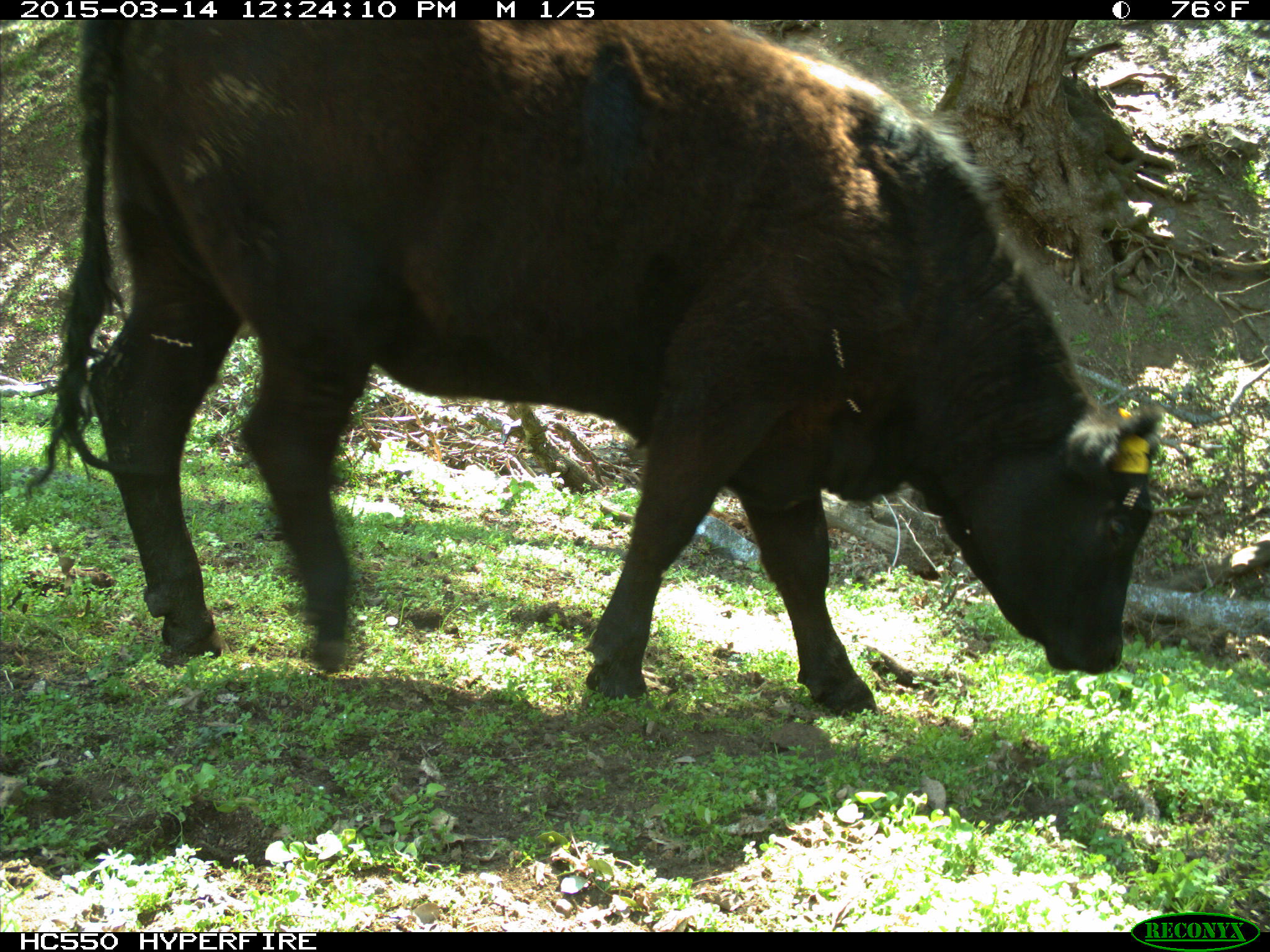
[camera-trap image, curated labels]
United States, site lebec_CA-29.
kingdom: Animalia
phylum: Chordata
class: Mammalia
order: Artiodactyla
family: Bovidae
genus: Bos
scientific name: Bos taurus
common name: domestic cow